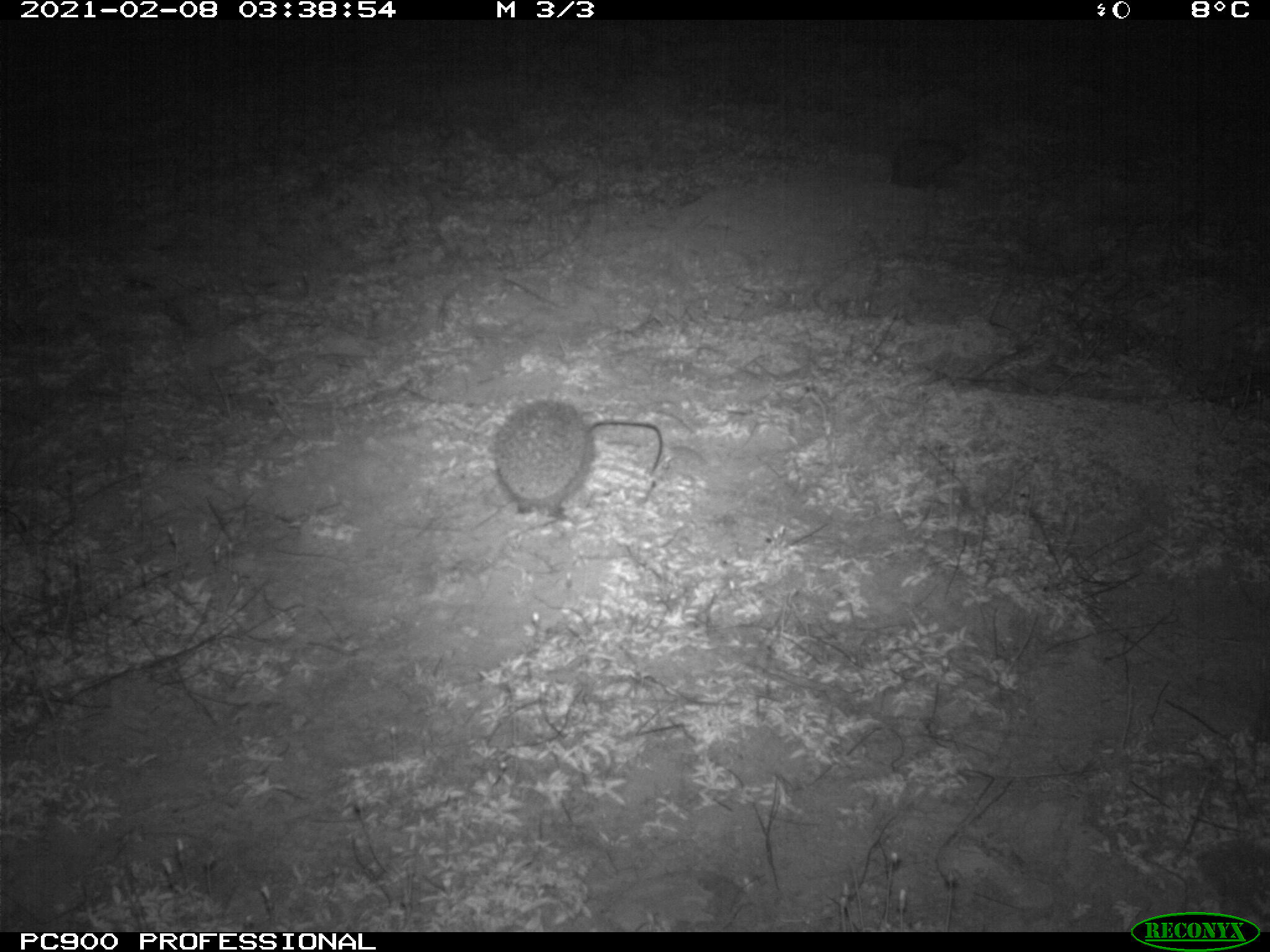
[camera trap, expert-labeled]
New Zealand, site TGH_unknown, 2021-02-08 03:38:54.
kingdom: Animalia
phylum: Chordata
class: Mammalia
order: Eulipotyphla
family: Erinaceidae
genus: Erinaceus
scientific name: Erinaceus europaeus europaeus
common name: european hedgehog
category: hedgehog